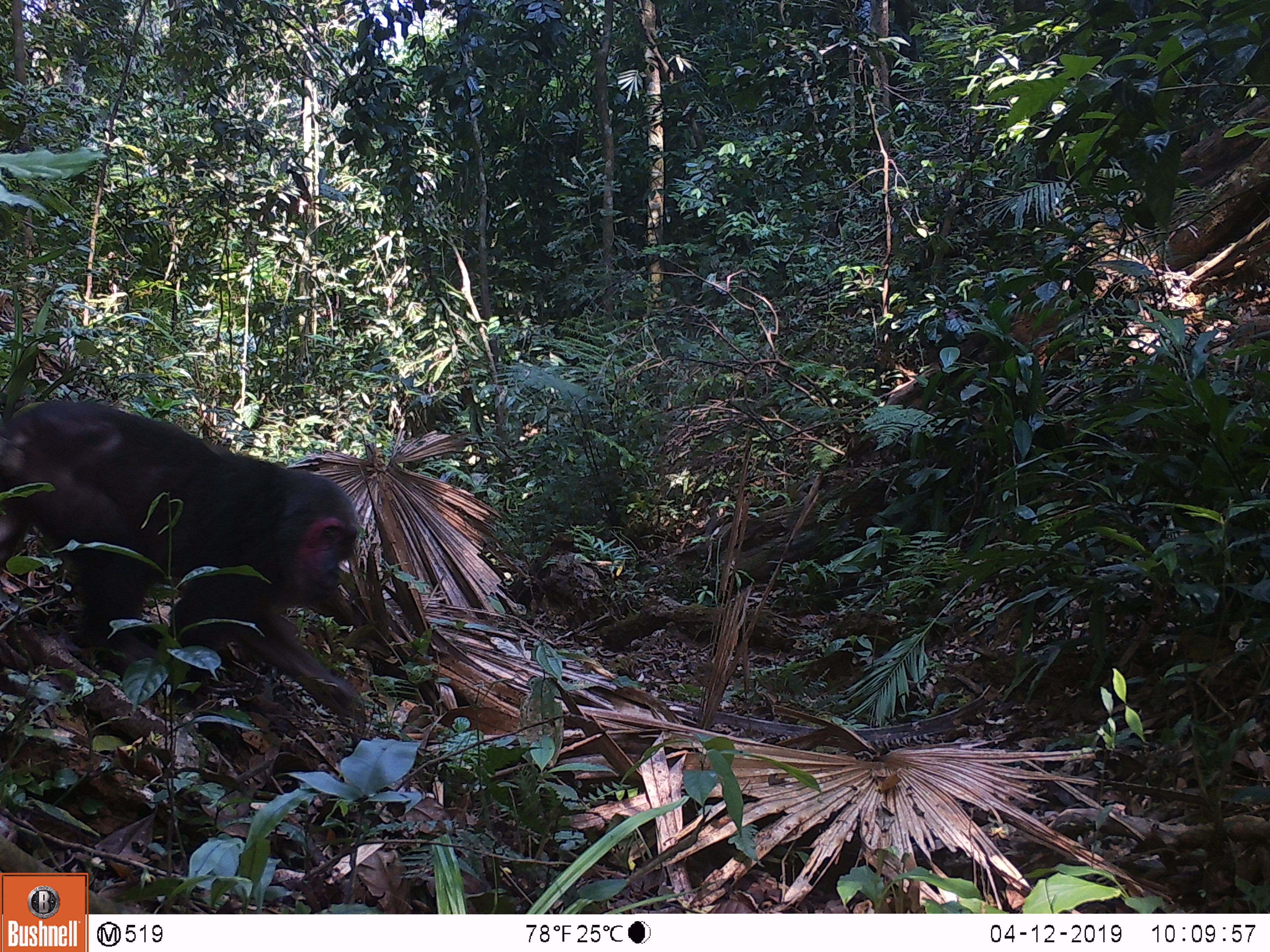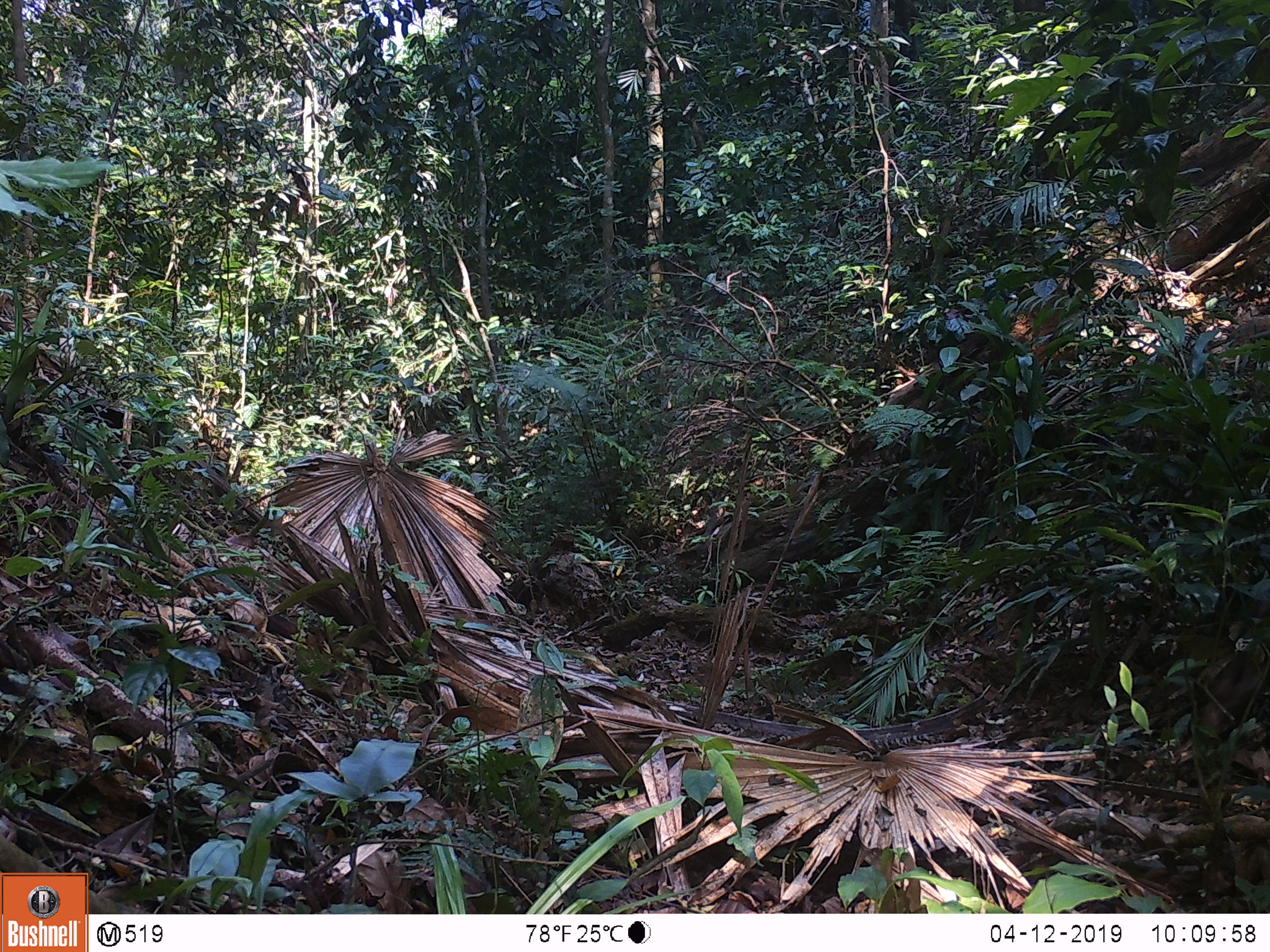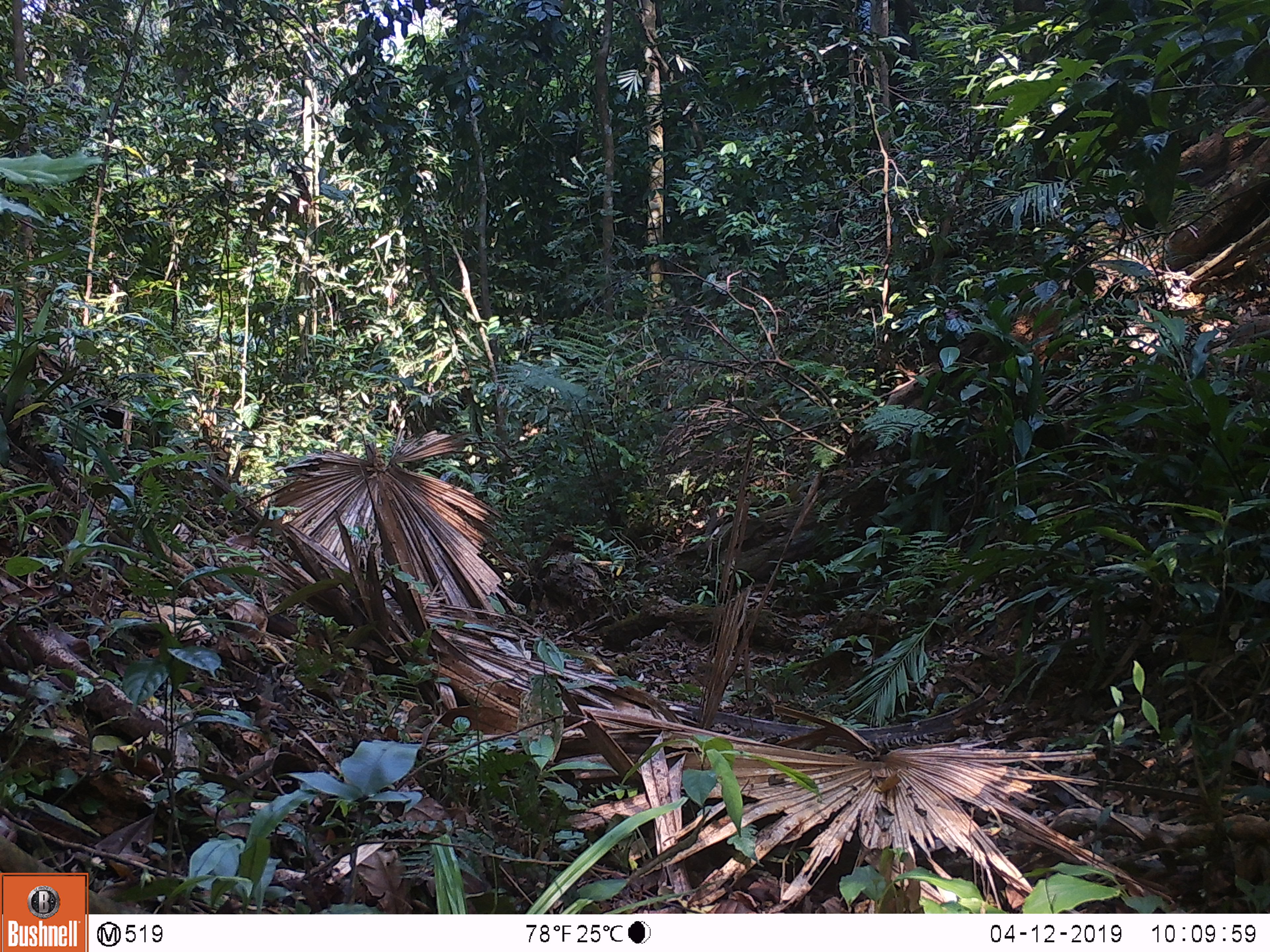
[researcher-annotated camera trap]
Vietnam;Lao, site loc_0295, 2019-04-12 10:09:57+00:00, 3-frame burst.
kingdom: Animalia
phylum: Chordata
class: Mammalia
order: Primates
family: Cercopithecidae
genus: Macaca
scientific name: Macaca arctoides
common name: stump-tailed macaque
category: stump tailed macaque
Stump tailed macaque (stump-tailed macaque) (Macaca arctoides). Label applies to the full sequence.